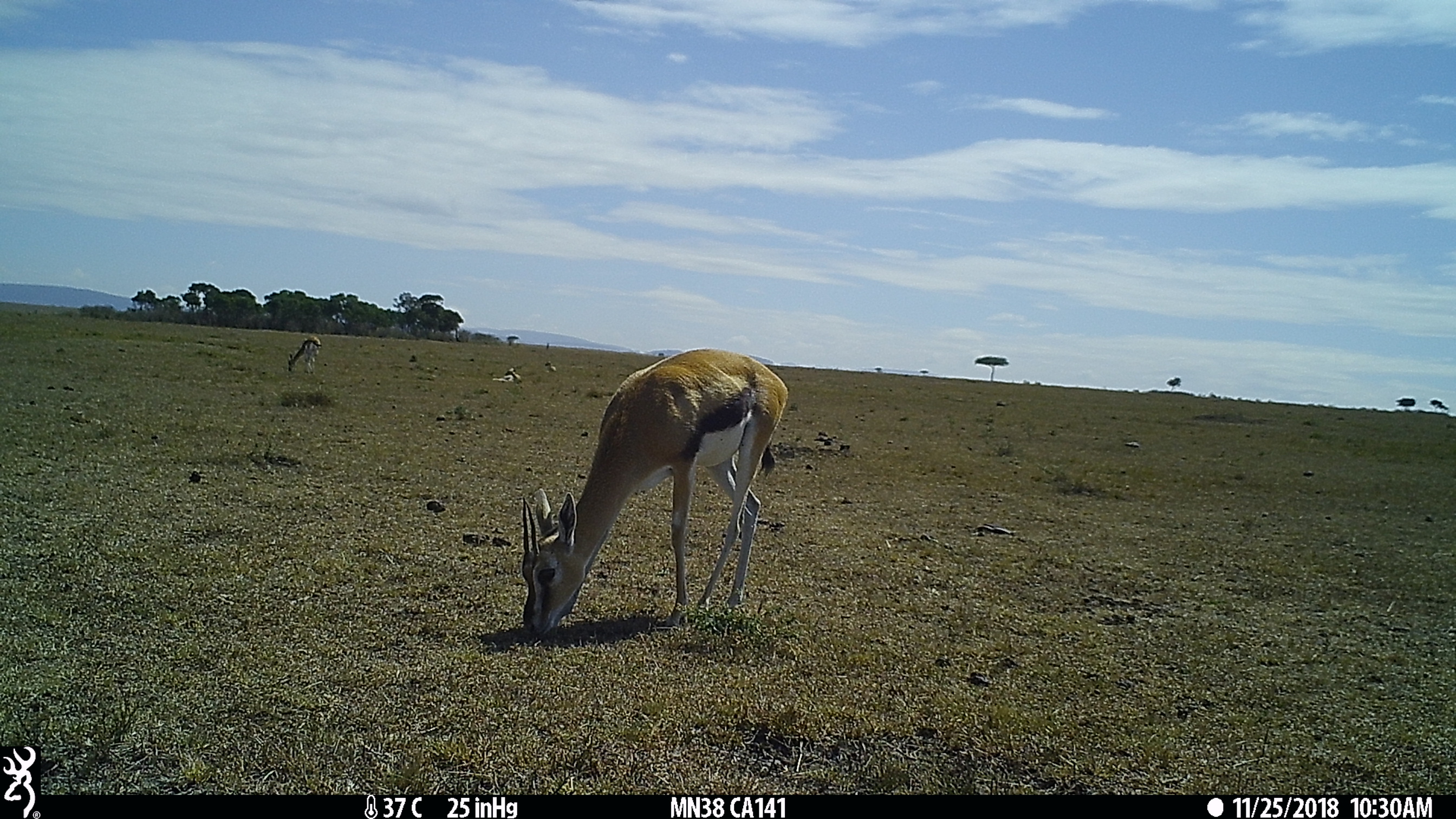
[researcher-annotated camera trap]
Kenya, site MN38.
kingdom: Animalia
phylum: Chordata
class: Mammalia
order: Artiodactyla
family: Bovidae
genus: Eudorcas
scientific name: Eudorcas thomsonii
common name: thomon's gazelle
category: gazelle thomsons